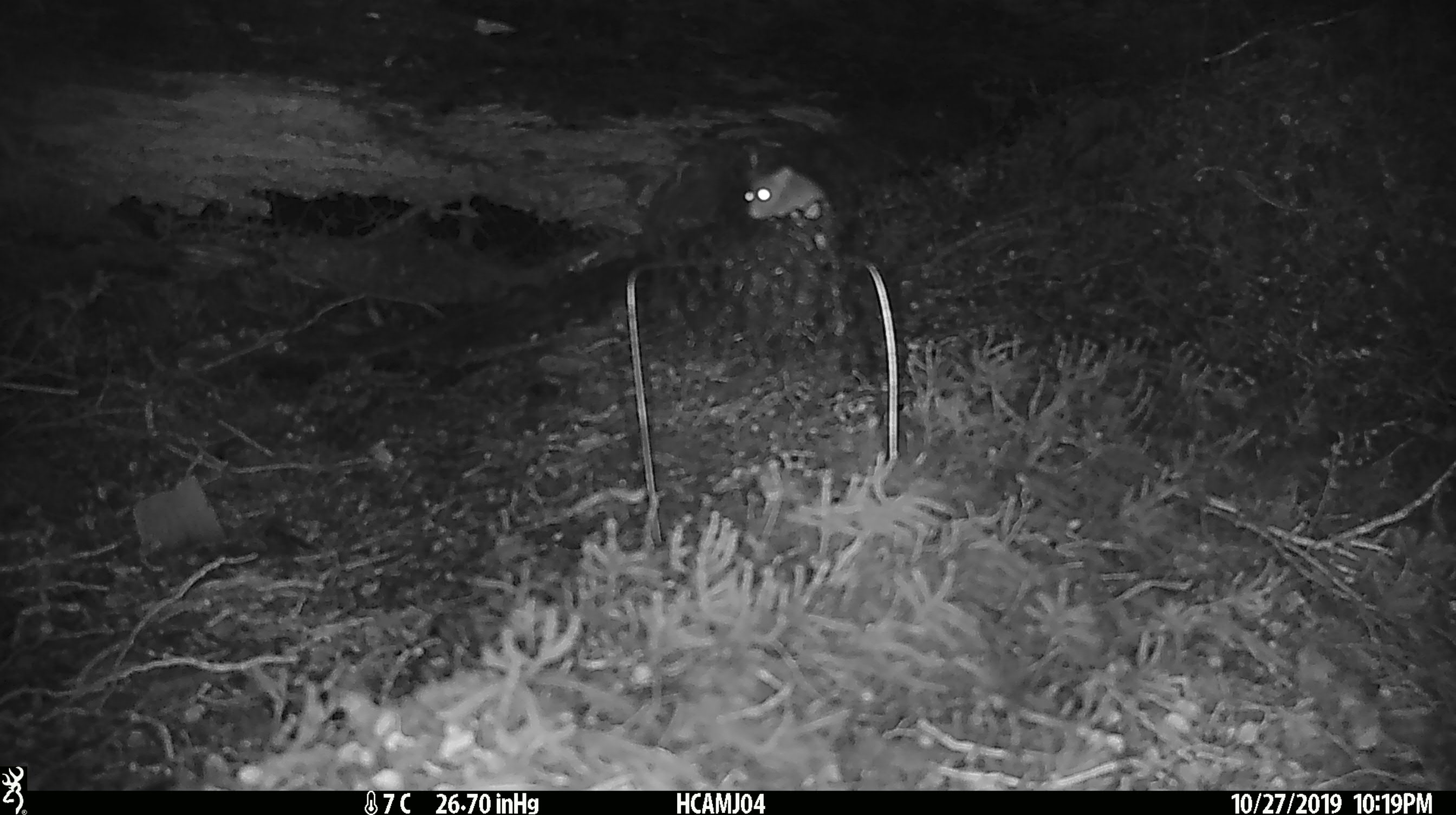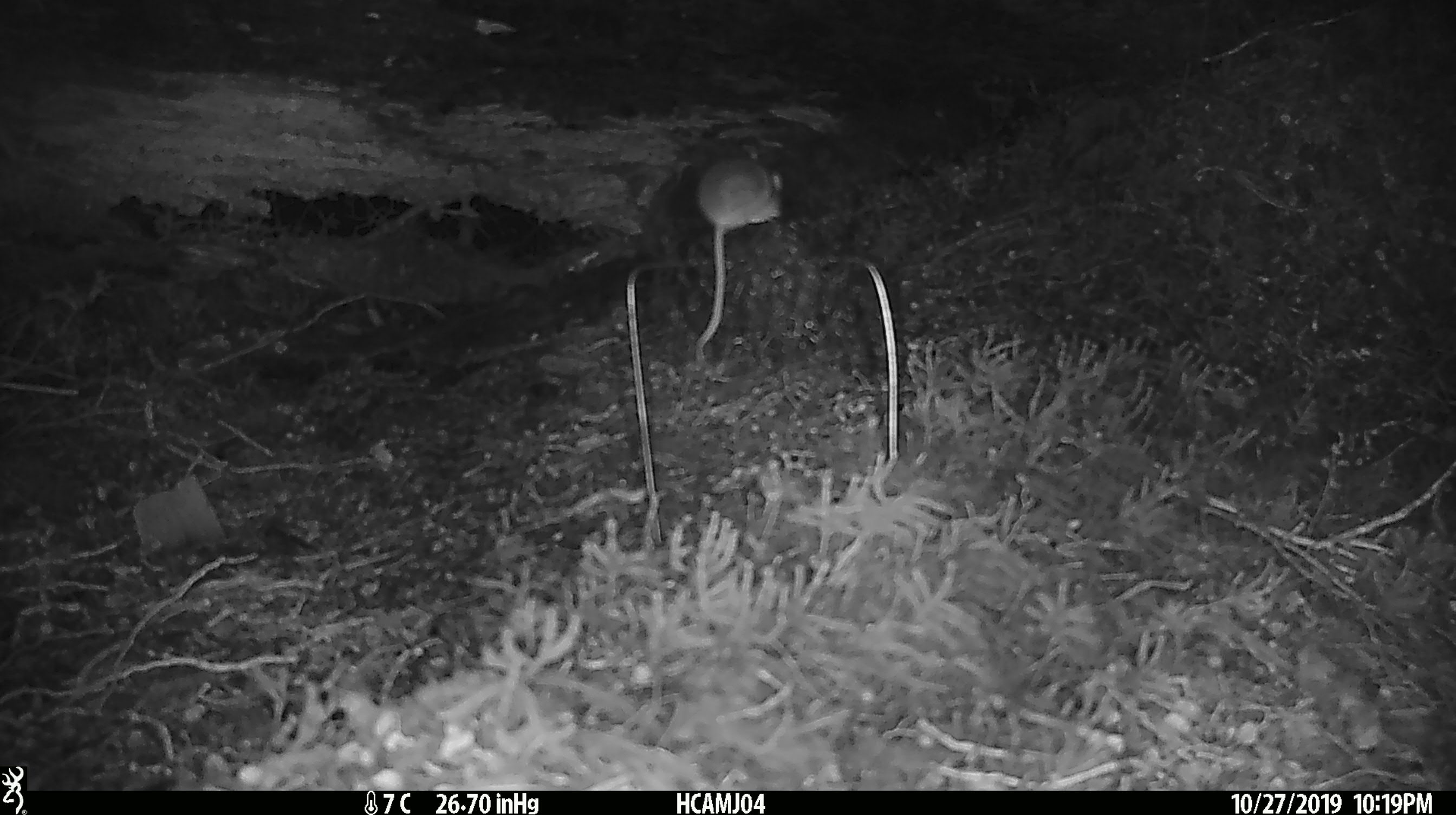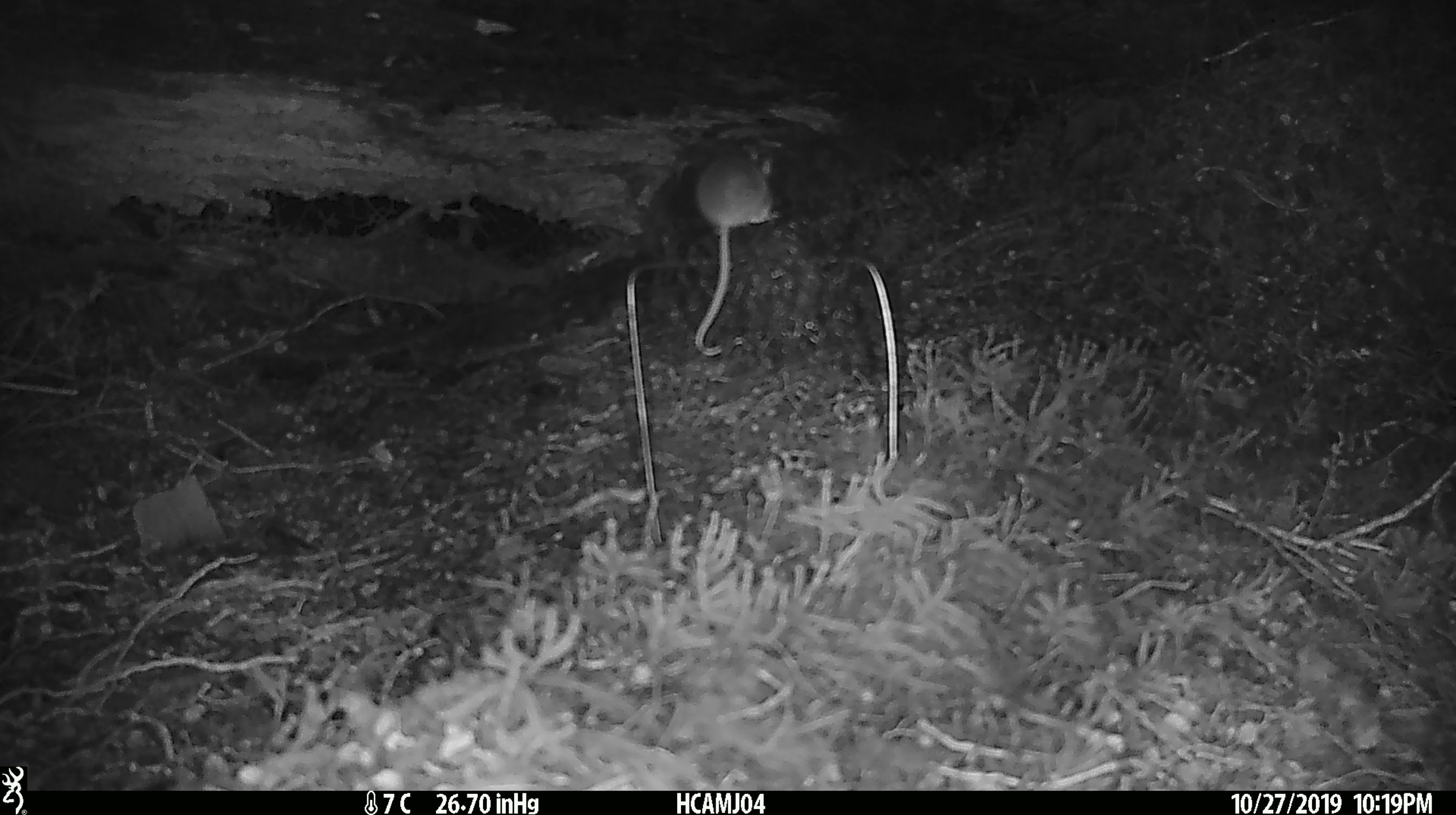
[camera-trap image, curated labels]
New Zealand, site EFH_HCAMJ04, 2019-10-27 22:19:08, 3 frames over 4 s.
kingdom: Animalia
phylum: Chordata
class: Mammalia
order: Rodentia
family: Muridae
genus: Mus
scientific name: Mus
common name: mouse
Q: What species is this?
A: Mouse (Mus).